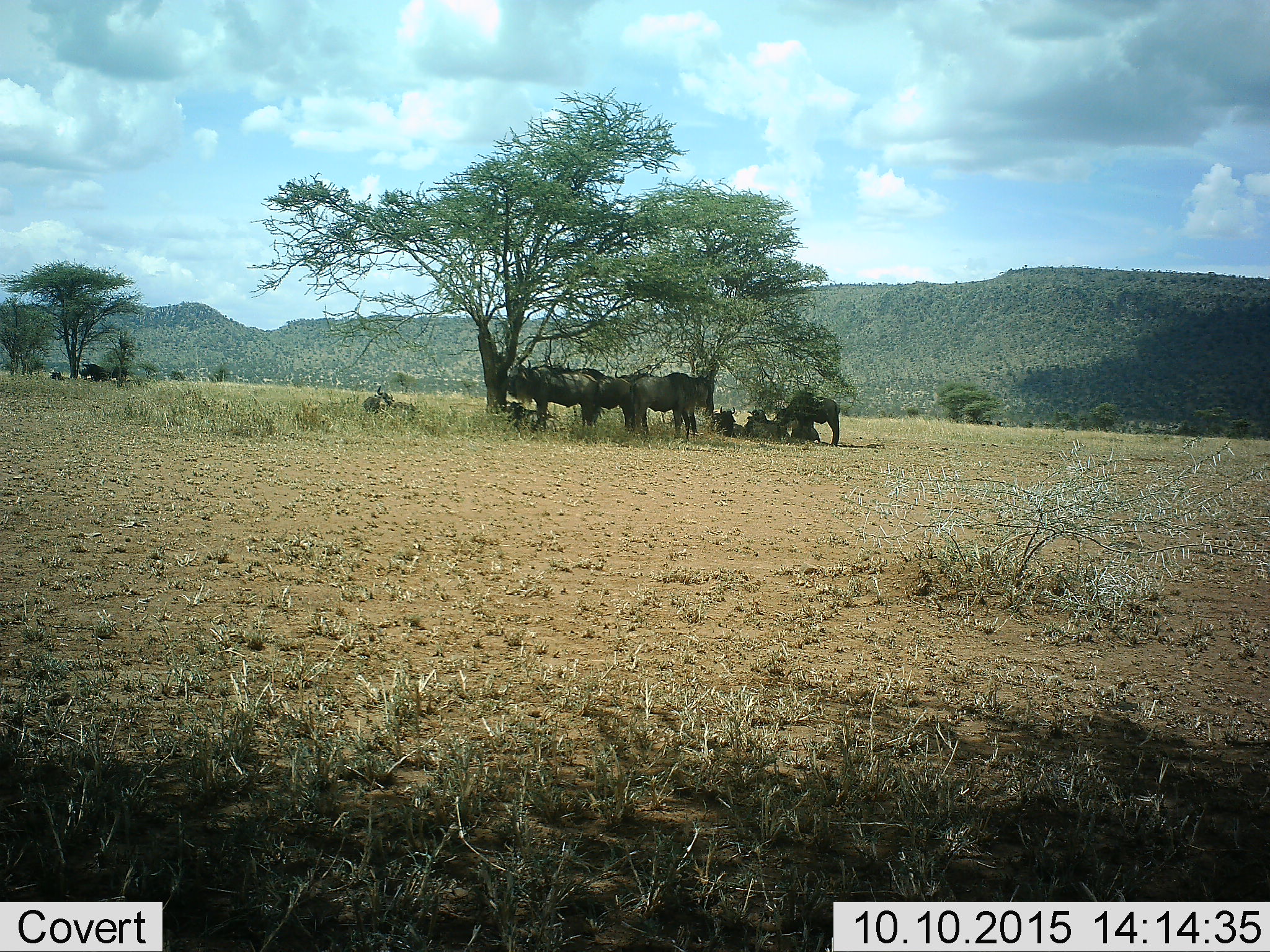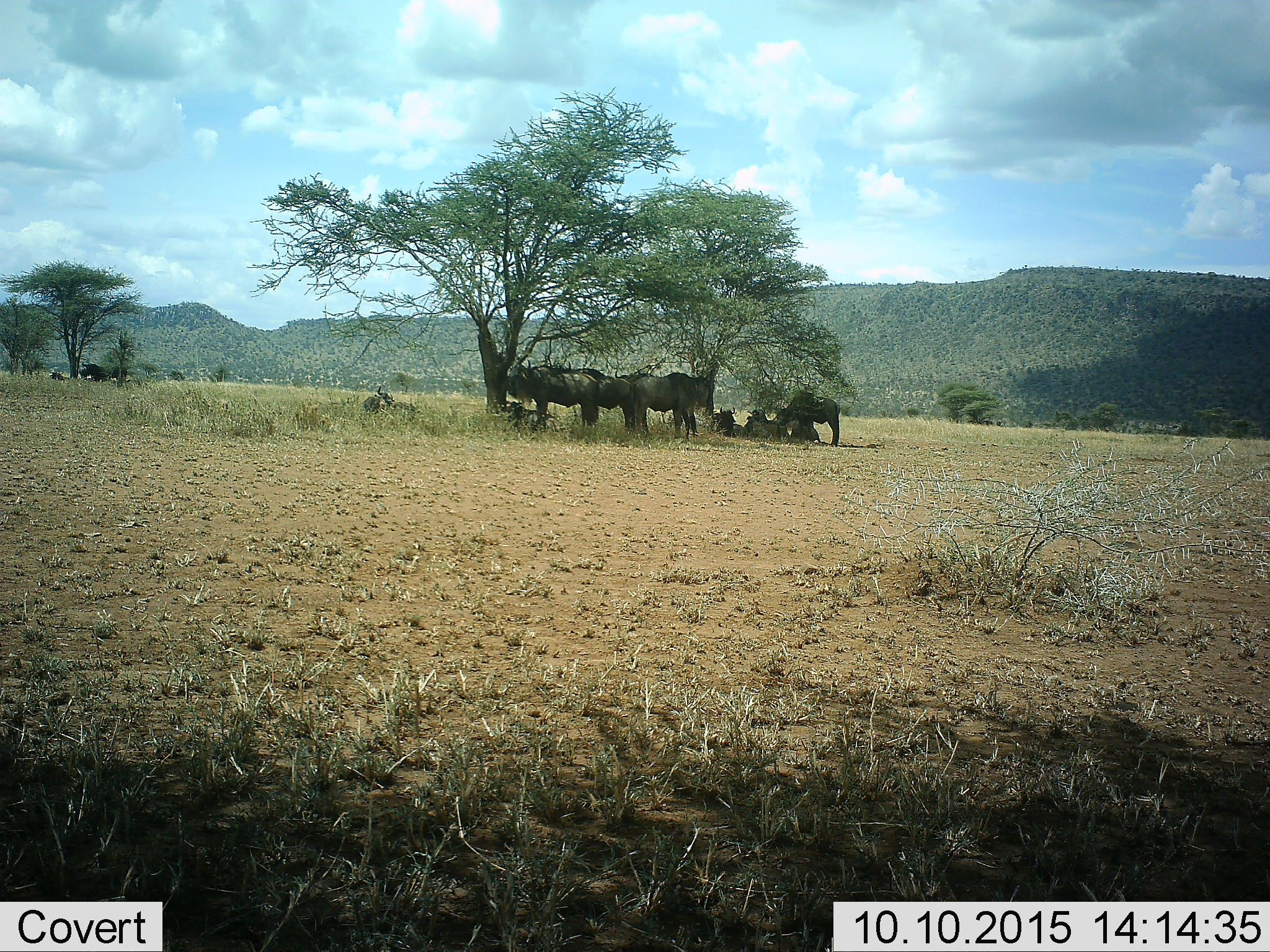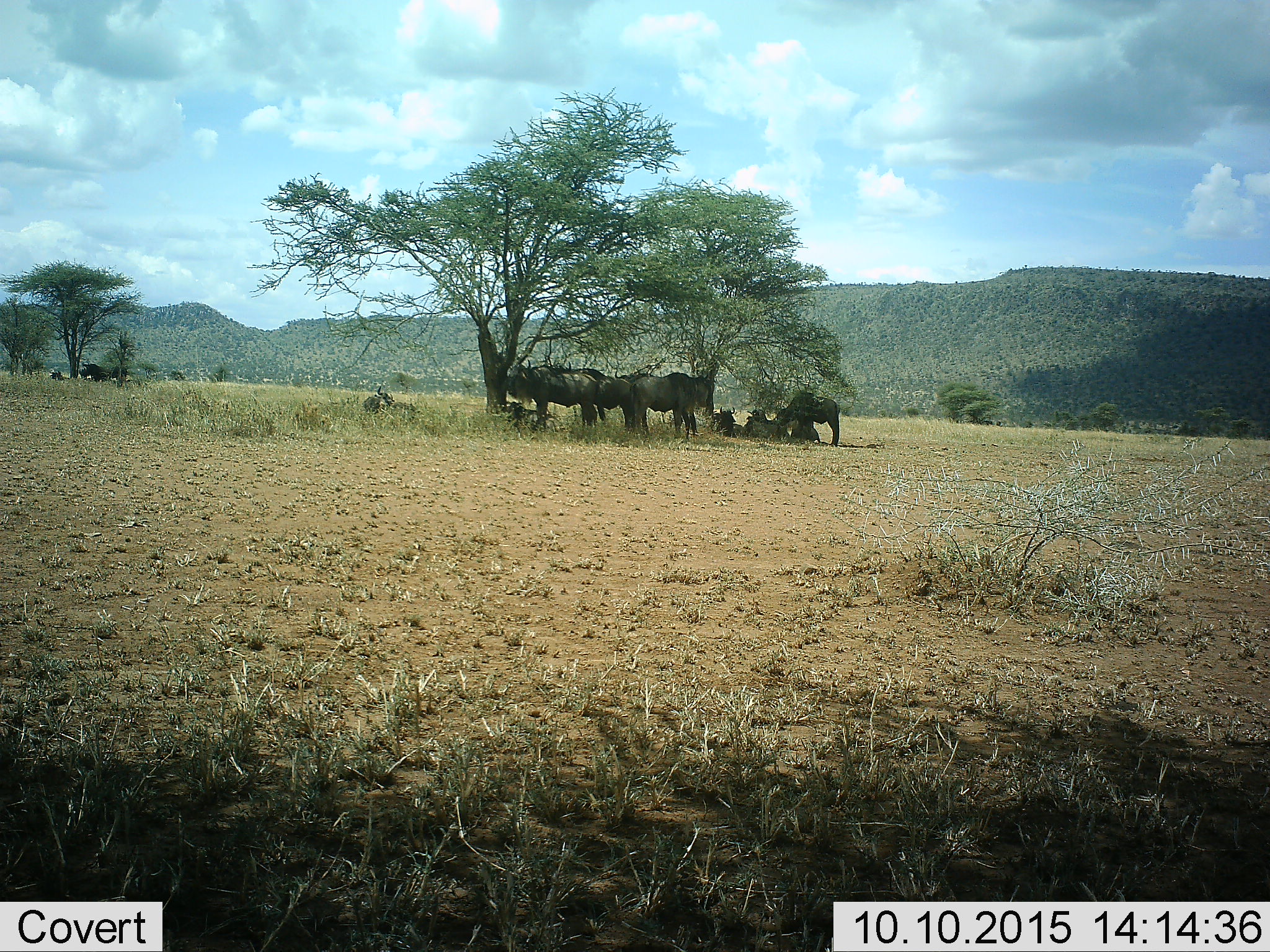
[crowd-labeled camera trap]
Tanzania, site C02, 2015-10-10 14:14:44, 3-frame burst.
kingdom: Animalia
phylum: Chordata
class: Mammalia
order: Artiodactyla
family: Bovidae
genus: Connochaetes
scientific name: Connochaetes taurinus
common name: blue wildebeest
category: wildebeest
Wildebeest (blue wildebeest) (Connochaetes taurinus), count 11-50. Behavior (volunteer vote fractions): standing 79%, resting 93%, moving 7%, interacting 7%. Young present (vote fraction): 14%. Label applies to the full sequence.